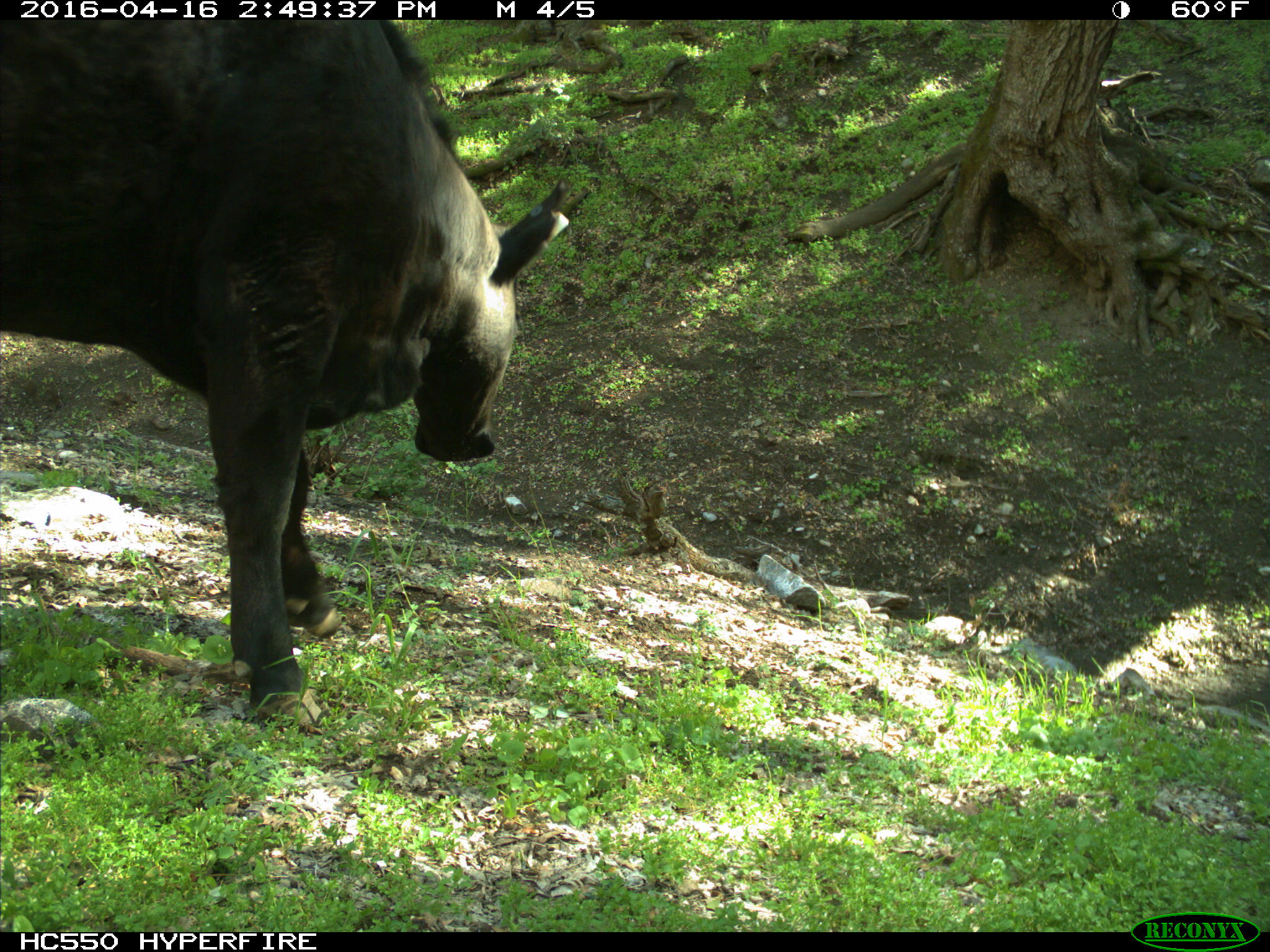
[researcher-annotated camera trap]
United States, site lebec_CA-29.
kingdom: Animalia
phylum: Chordata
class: Mammalia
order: Artiodactyla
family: Bovidae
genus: Bos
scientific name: Bos taurus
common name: domestic cow